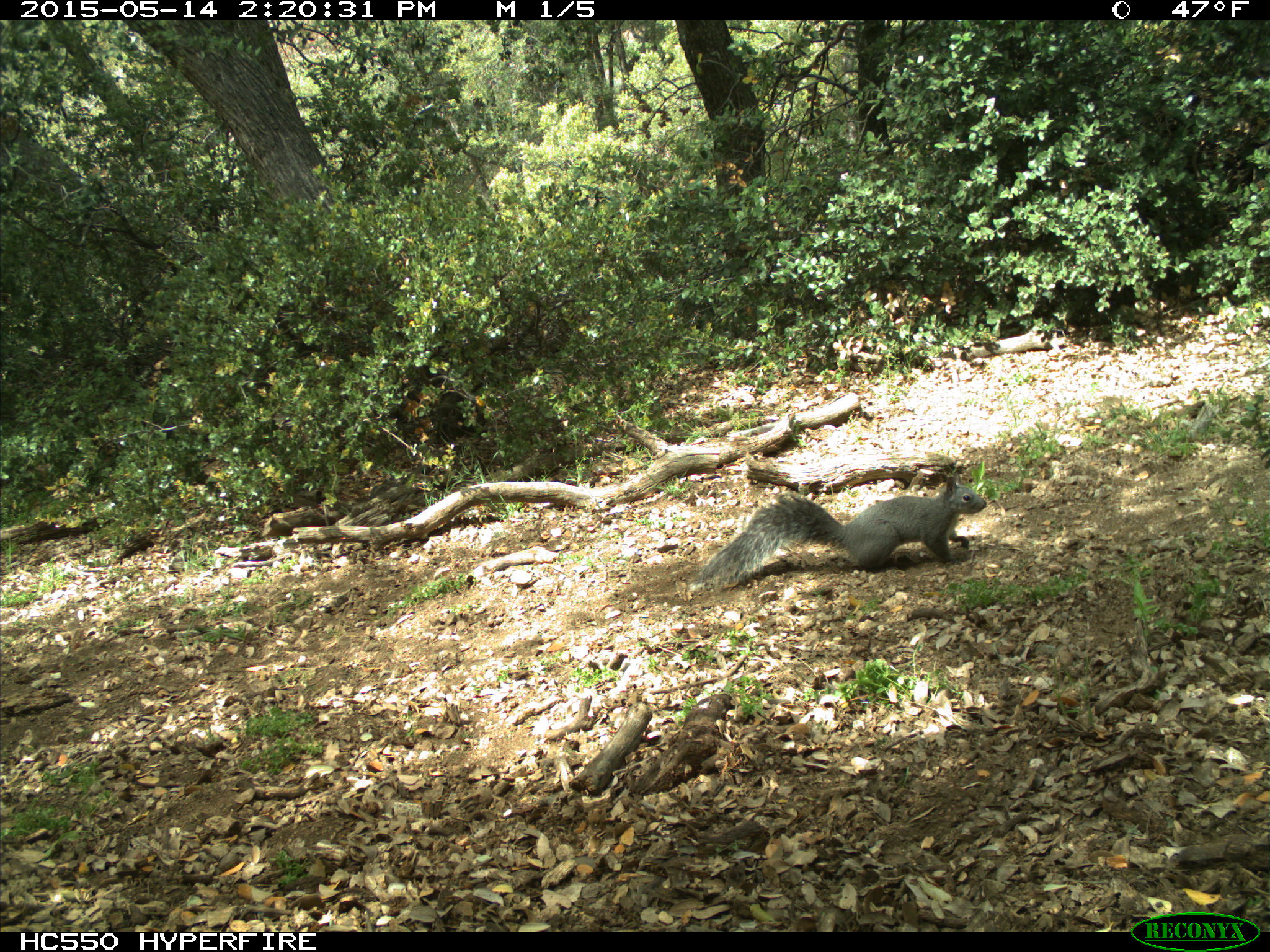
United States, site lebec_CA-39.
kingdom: Animalia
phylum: Chordata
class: Mammalia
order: Rodentia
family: Sciuridae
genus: Sciurus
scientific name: Sciurus carolinensis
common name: eastern gray squirrel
Sciurus carolinensis (eastern gray squirrel).